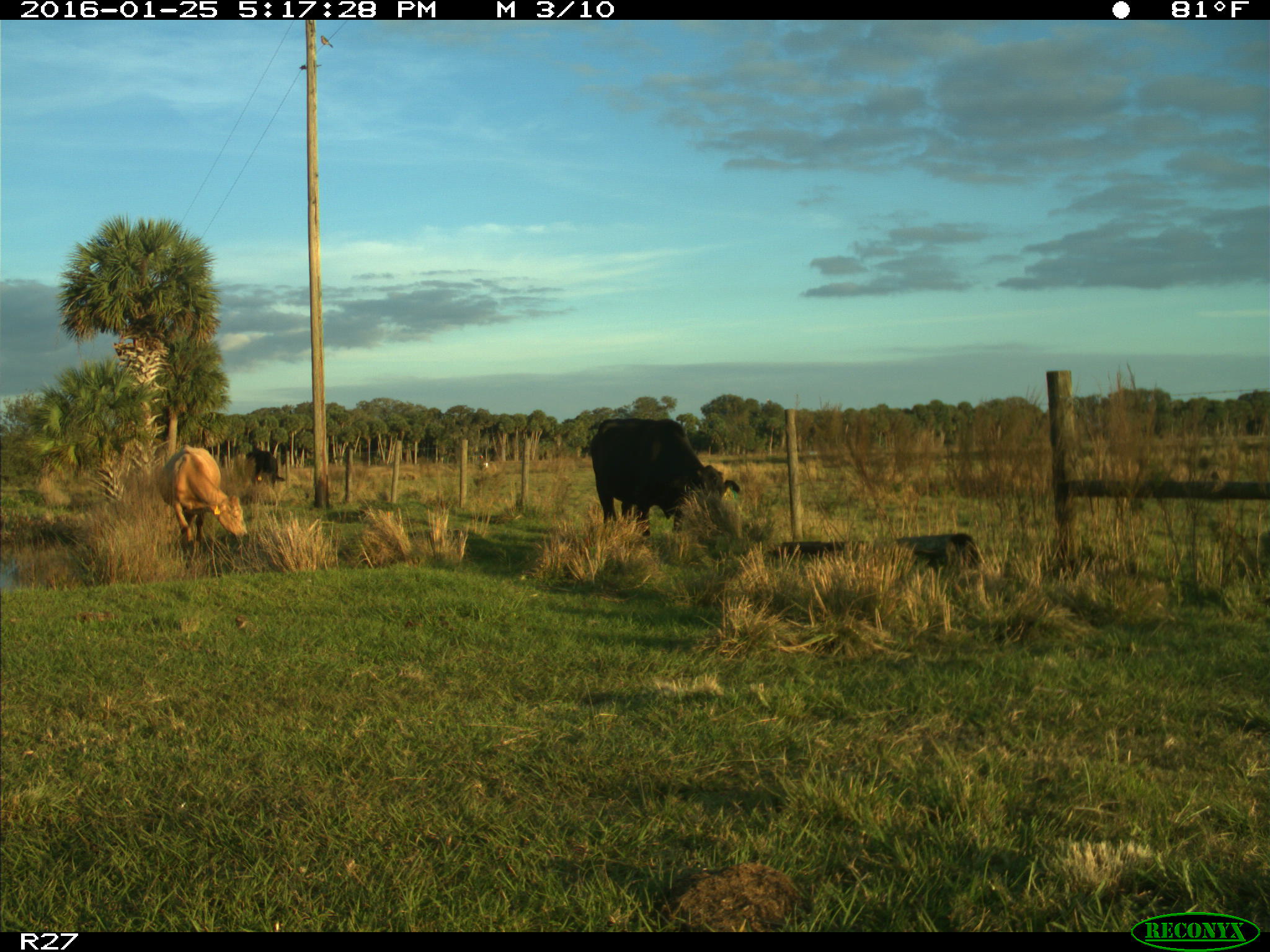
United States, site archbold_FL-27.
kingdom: Animalia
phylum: Chordata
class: Mammalia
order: Artiodactyla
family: Bovidae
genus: Bos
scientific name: Bos taurus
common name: domestic cow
Bos taurus (domestic cow).